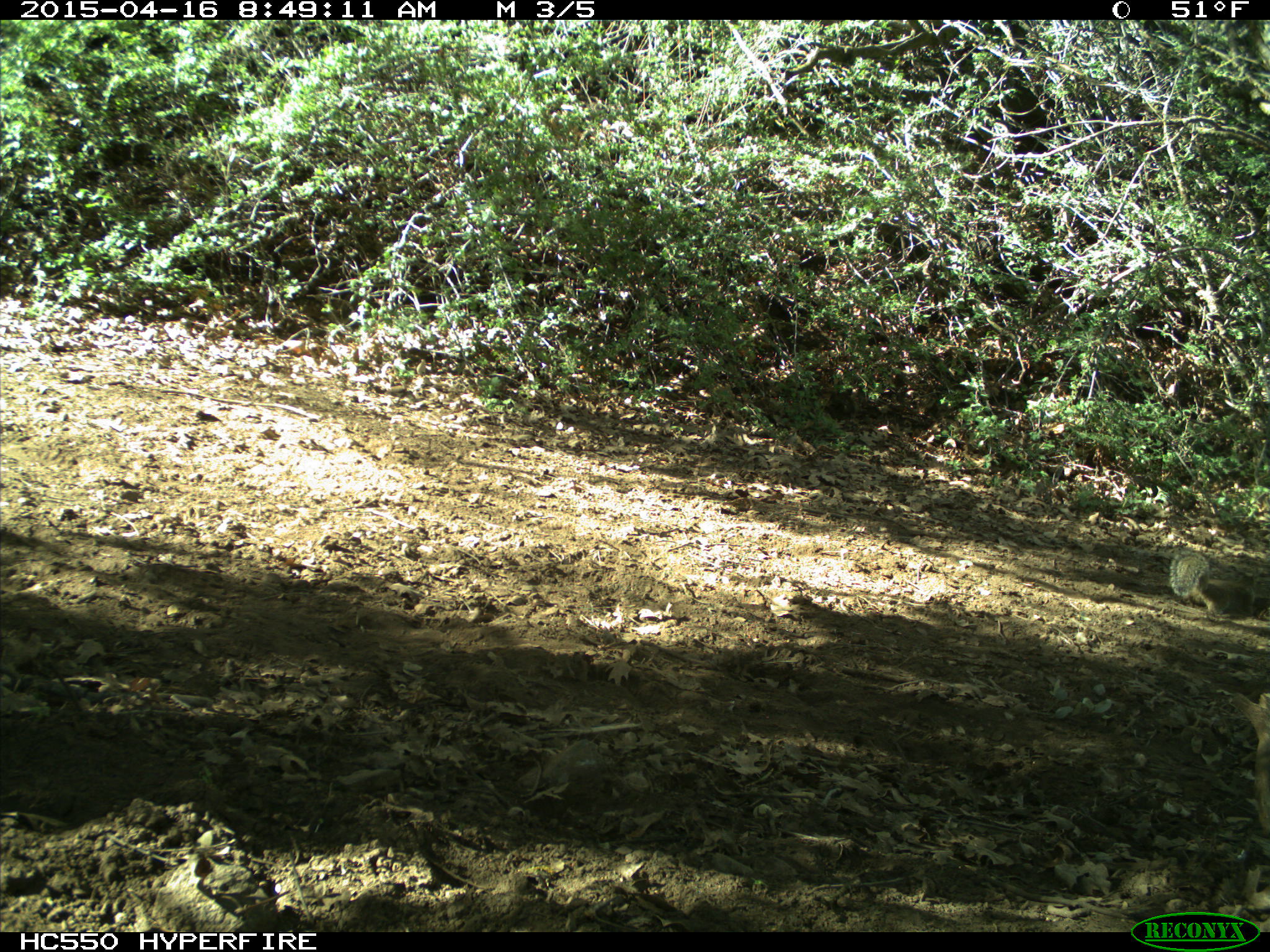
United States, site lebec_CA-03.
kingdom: Animalia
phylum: Chordata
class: Mammalia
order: Rodentia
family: Sciuridae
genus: Otospermophilus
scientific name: Otospermophilus beecheyi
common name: california ground squirrel